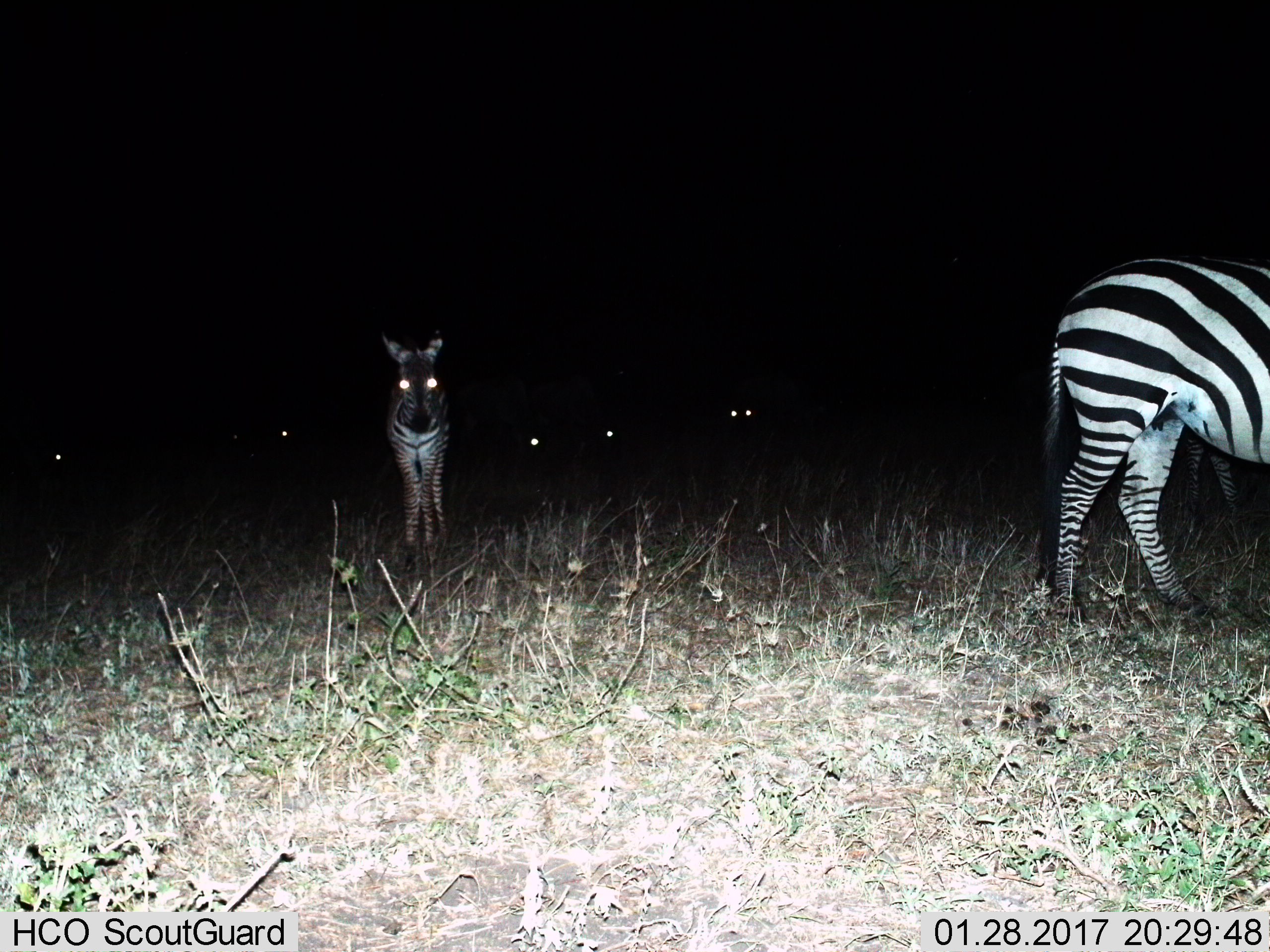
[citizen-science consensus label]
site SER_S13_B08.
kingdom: Animalia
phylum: Chordata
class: Mammalia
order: Perissodactyla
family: Equidae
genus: Equus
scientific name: Equus quagga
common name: plains zebra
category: zebraplains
Zebraplains (plains zebra) (Equus quagga), count 7. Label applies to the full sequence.